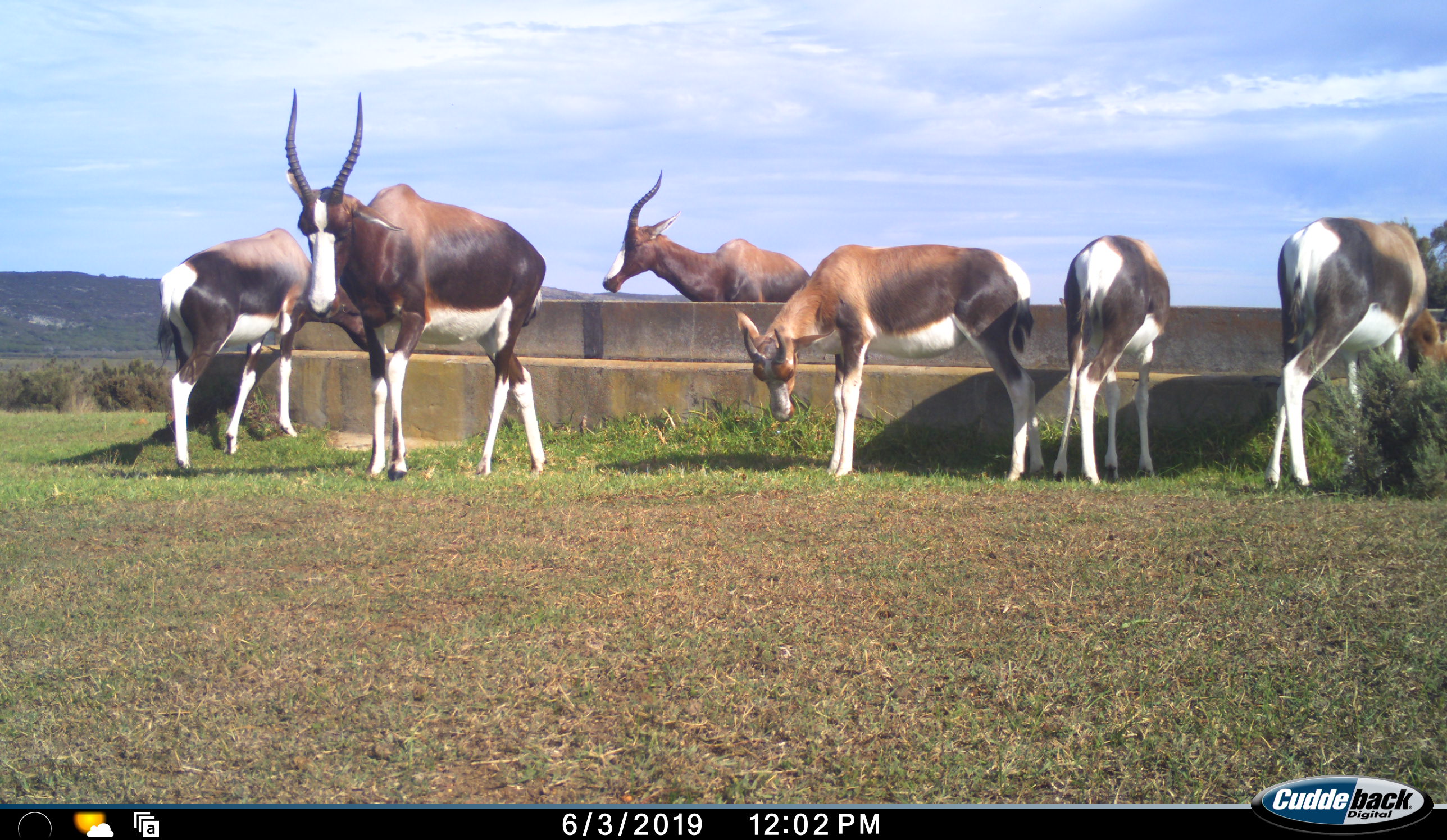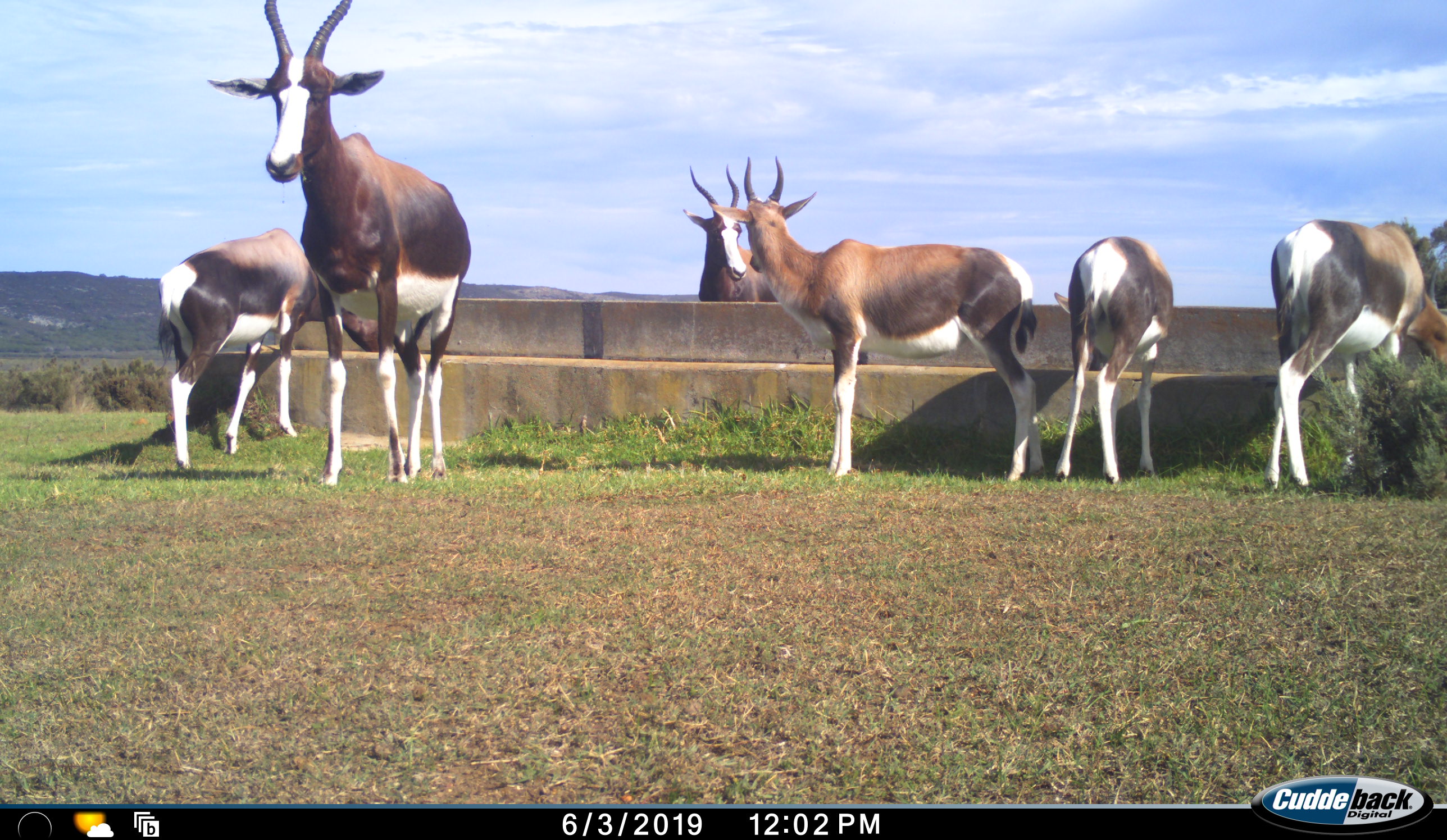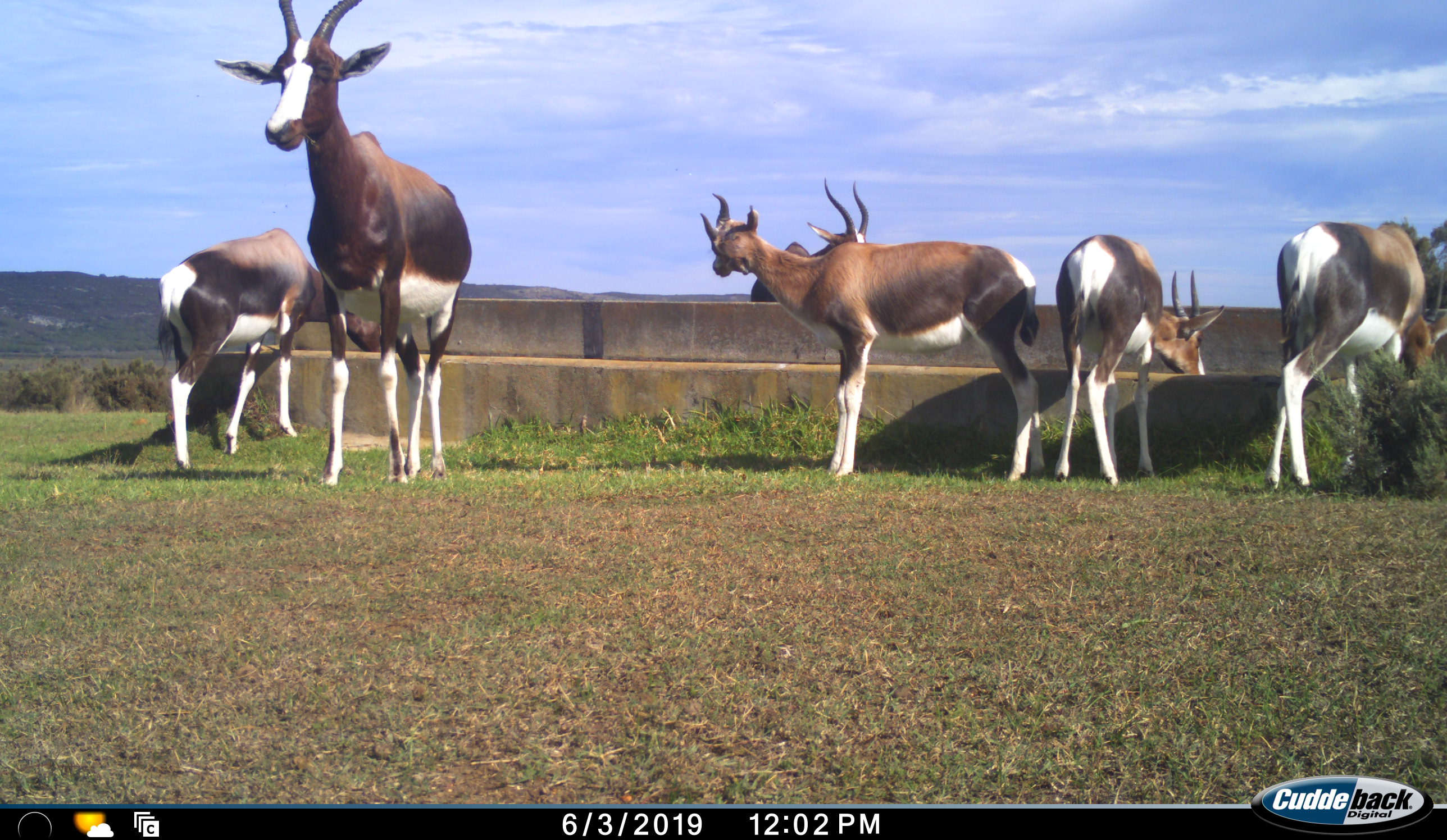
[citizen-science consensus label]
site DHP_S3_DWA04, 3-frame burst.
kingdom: Animalia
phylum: Chordata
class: Mammalia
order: Artiodactyla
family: Bovidae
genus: Damaliscus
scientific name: Damaliscus pygargus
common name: bontebok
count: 6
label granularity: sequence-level